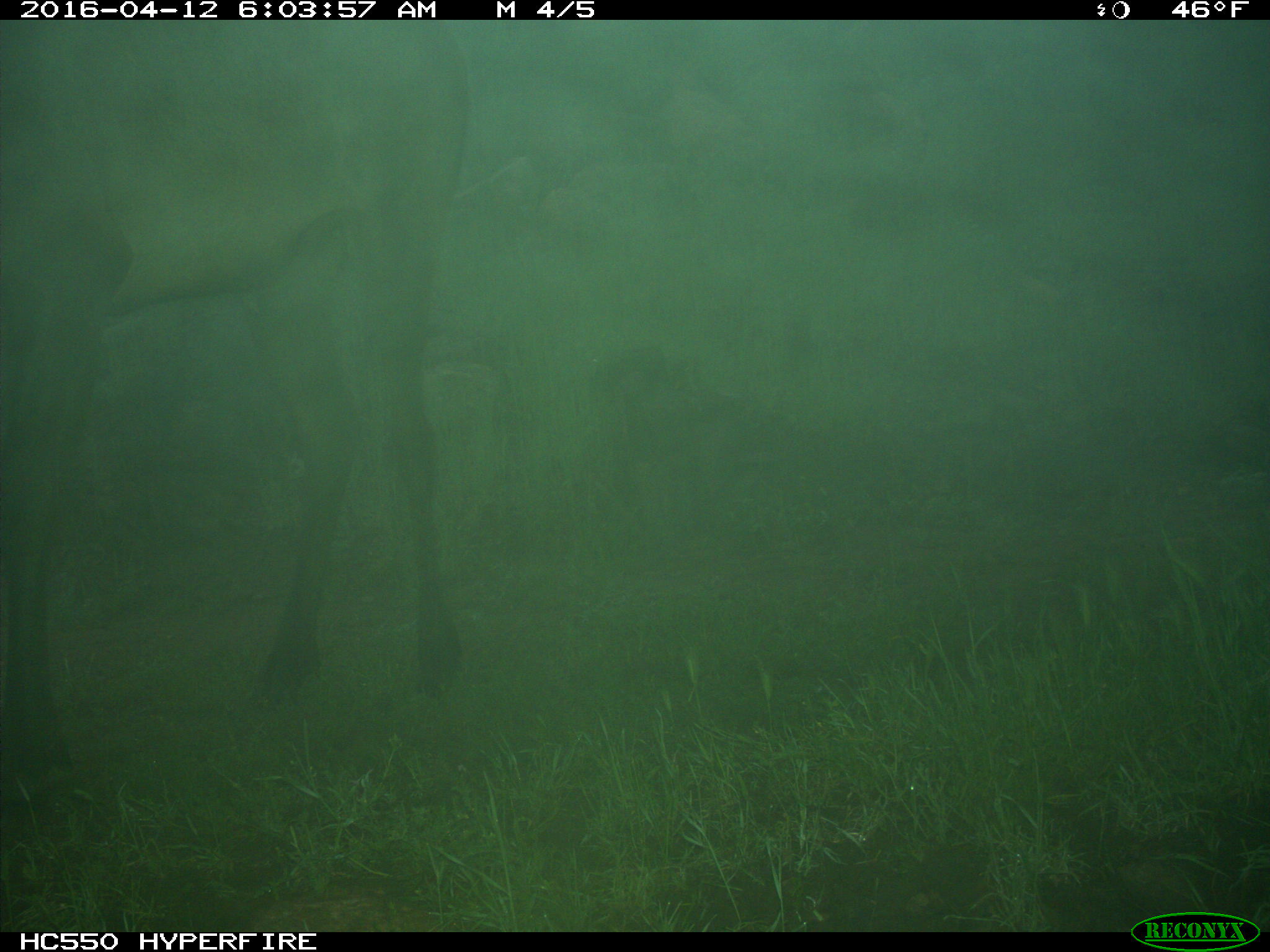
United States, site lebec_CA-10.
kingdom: Animalia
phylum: Chordata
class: Mammalia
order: Artiodactyla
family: Cervidae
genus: Cervus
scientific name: Cervus canadensis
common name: elk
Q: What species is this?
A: Cervus canadensis (elk).